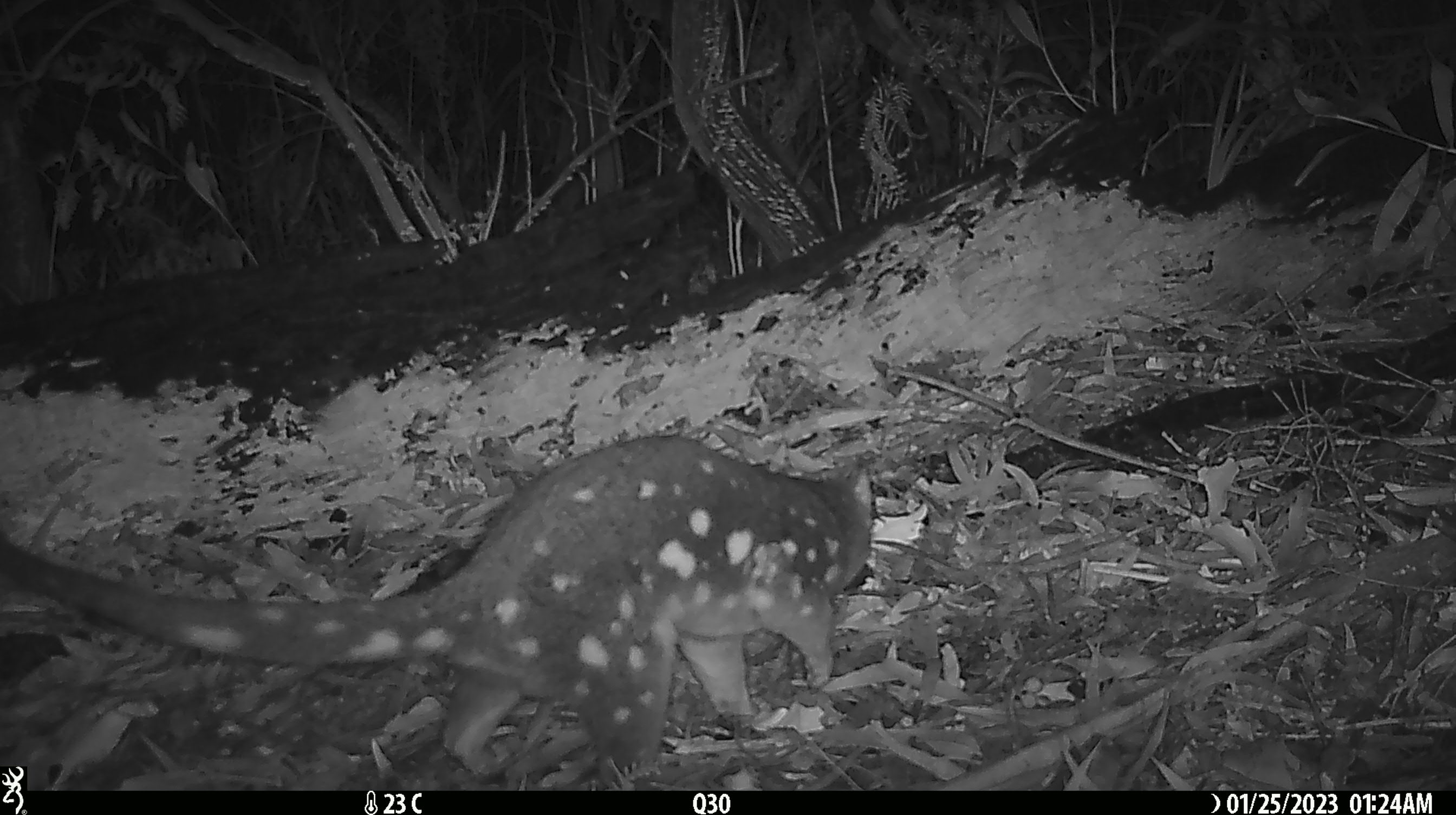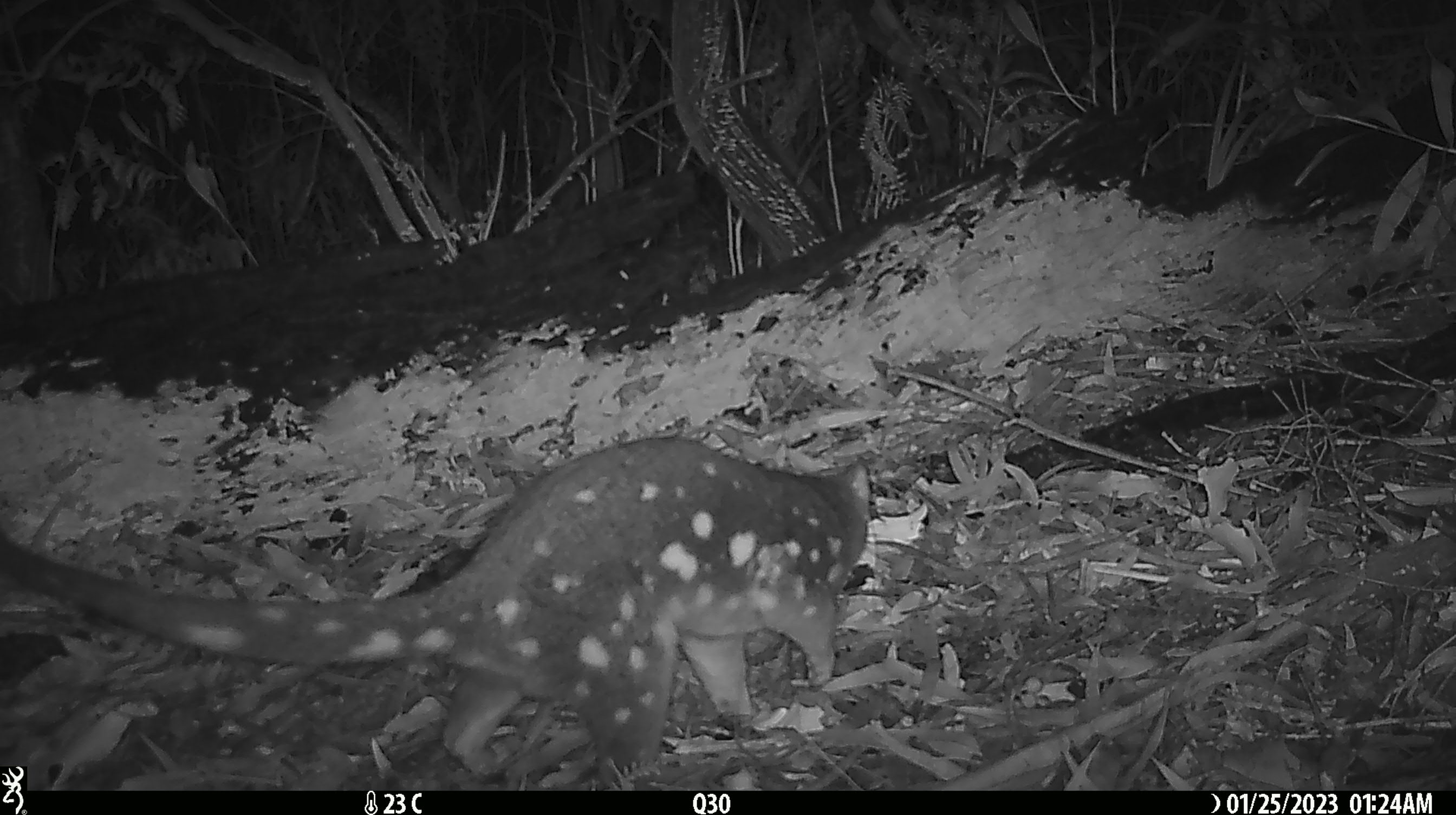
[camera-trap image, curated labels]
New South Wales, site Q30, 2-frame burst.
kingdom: Animalia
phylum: Chordata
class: Mammalia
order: Dasyuromorphia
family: Dasyuridae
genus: Dasyurus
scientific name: Dasyurus maculatus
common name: spotted-tailed quoll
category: quoll